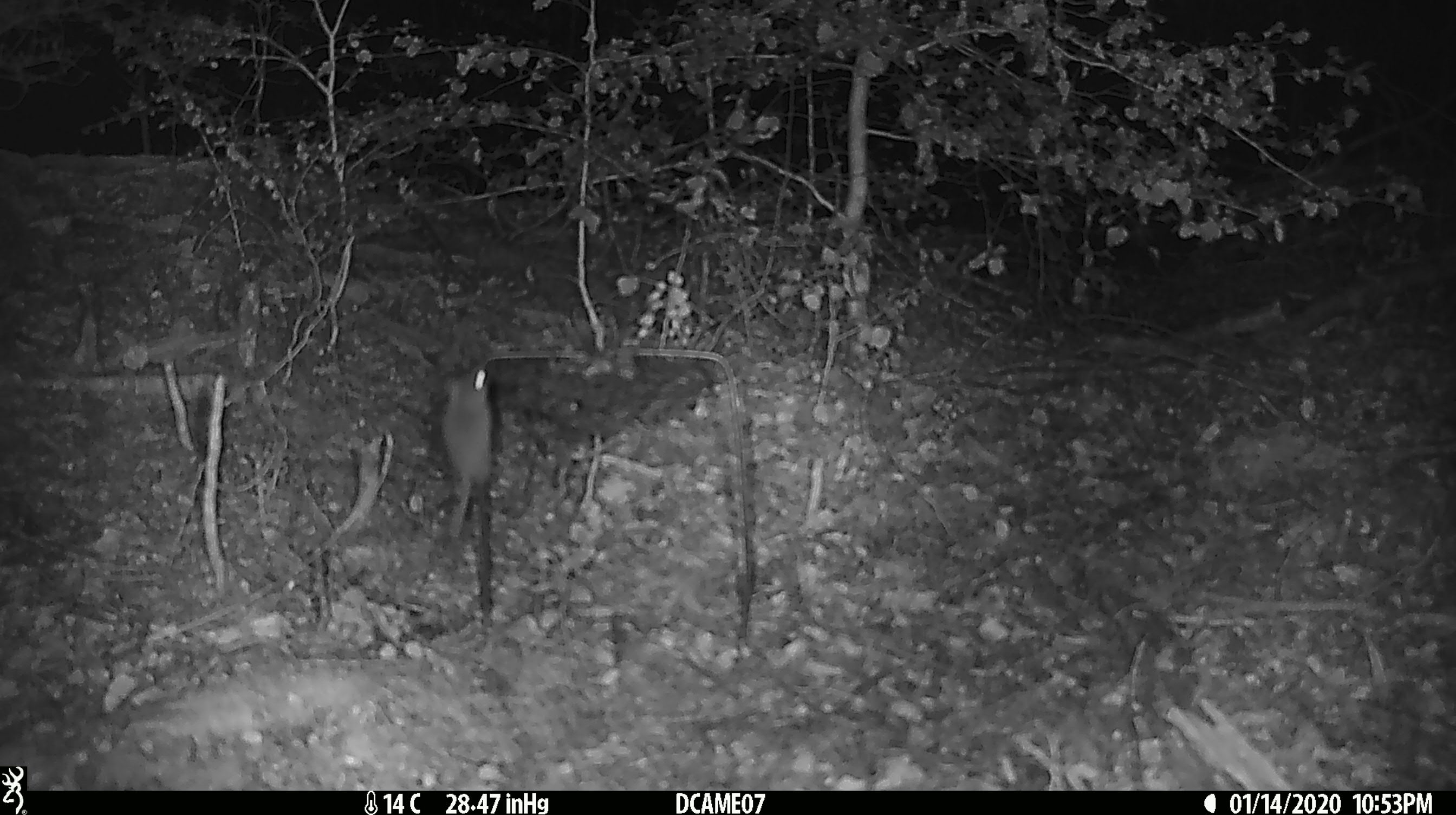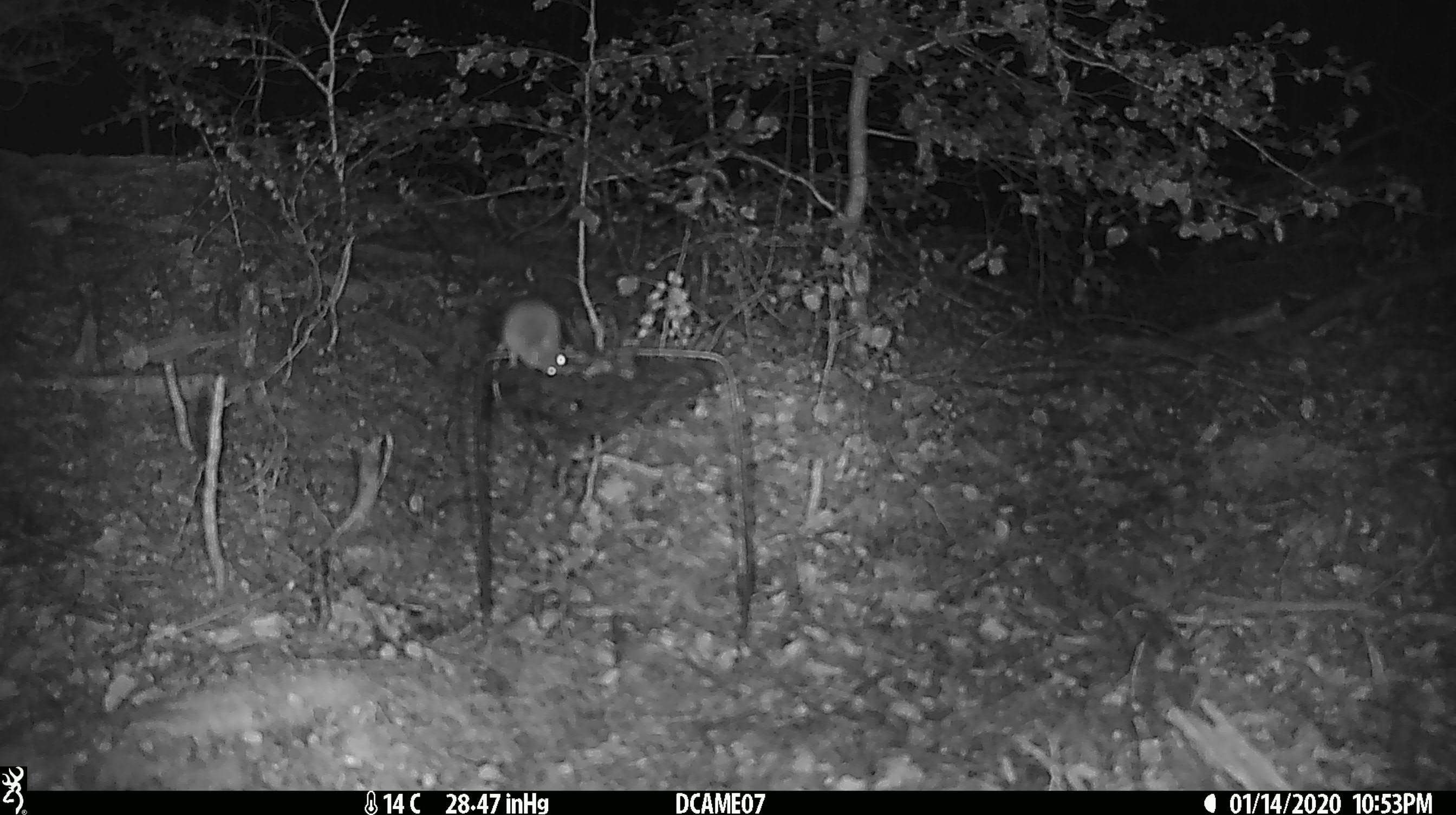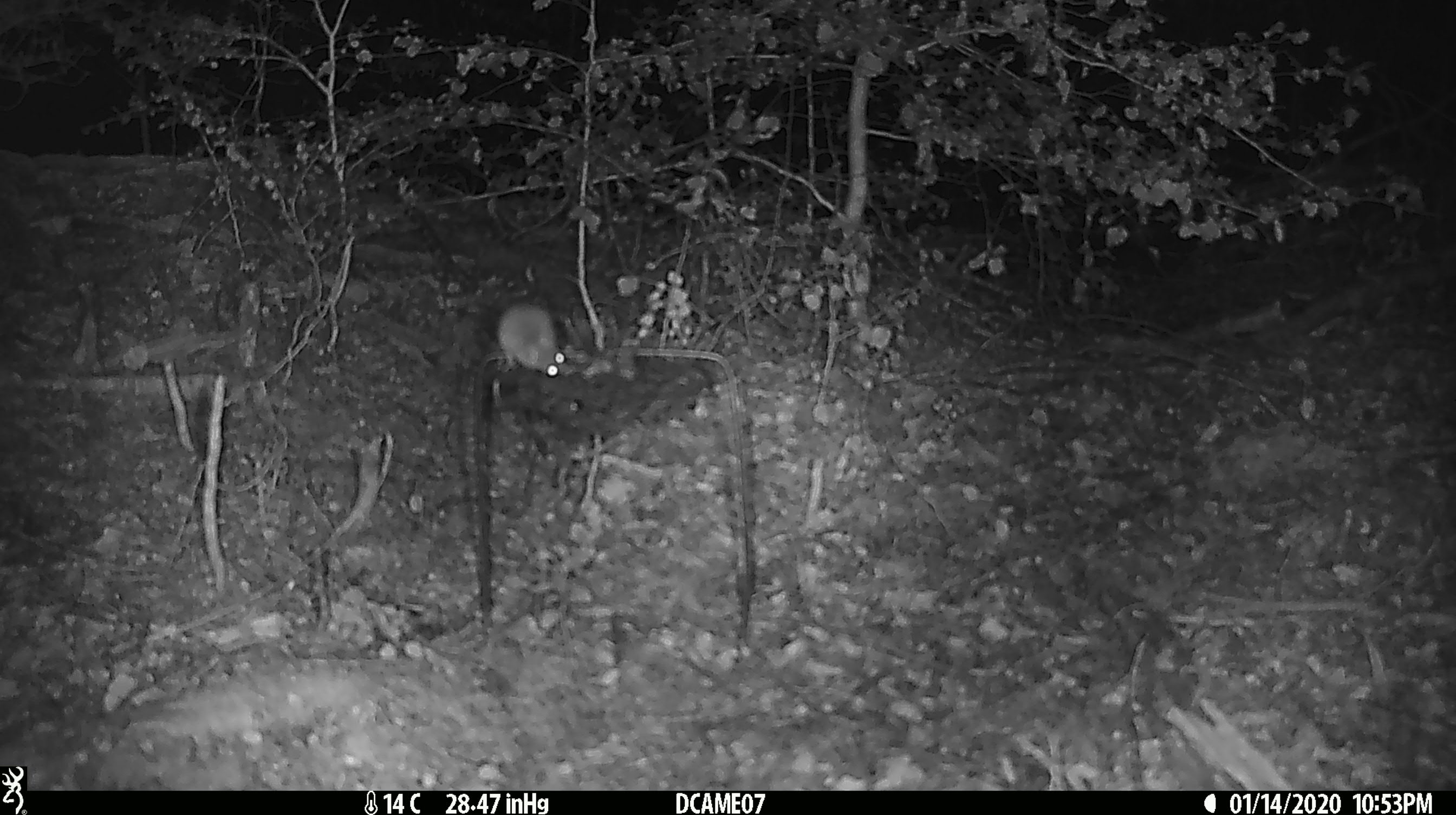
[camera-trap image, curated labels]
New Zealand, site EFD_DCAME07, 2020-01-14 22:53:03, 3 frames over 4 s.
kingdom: Animalia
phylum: Chordata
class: Mammalia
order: Rodentia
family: Muridae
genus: Mus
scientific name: Mus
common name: mouse